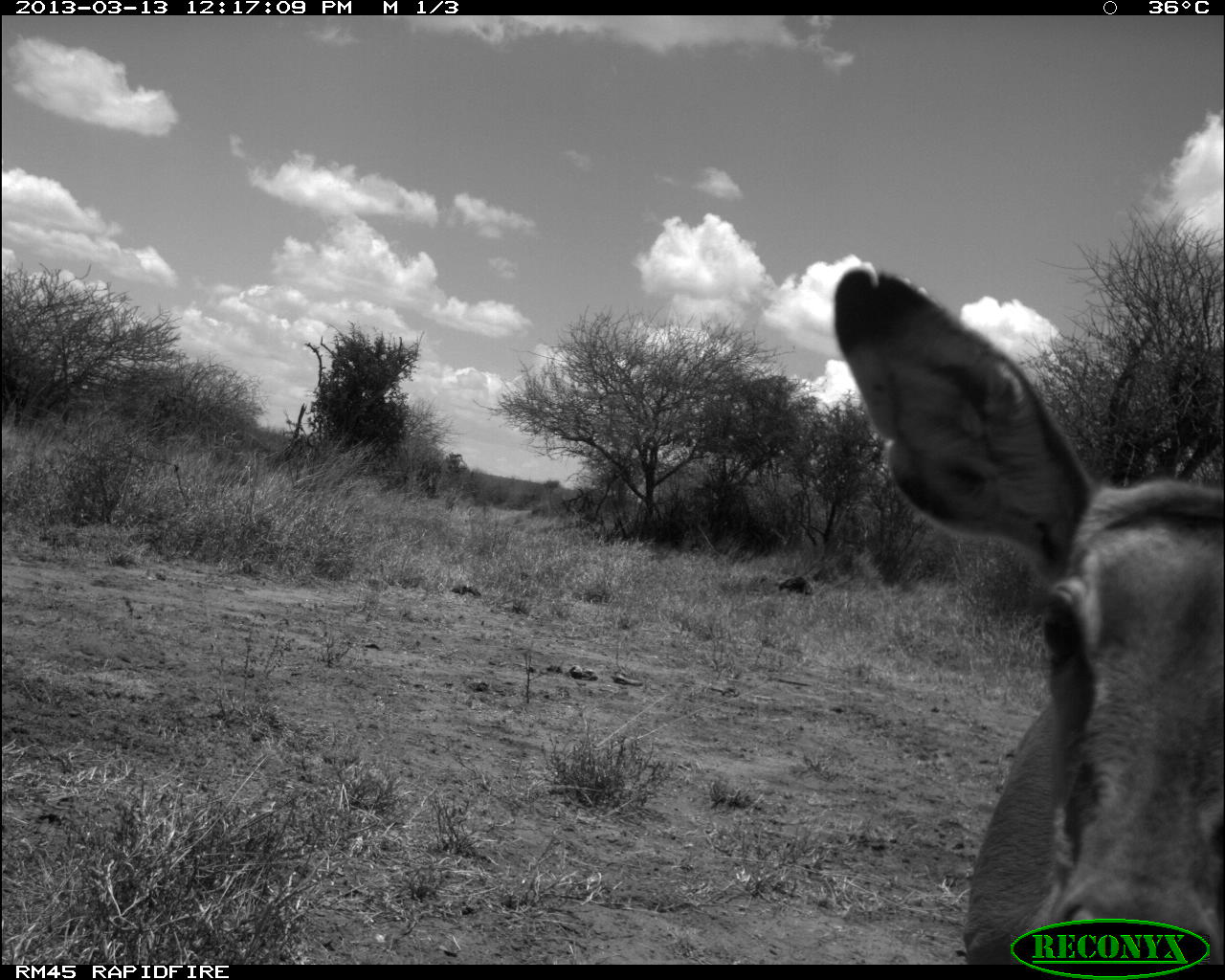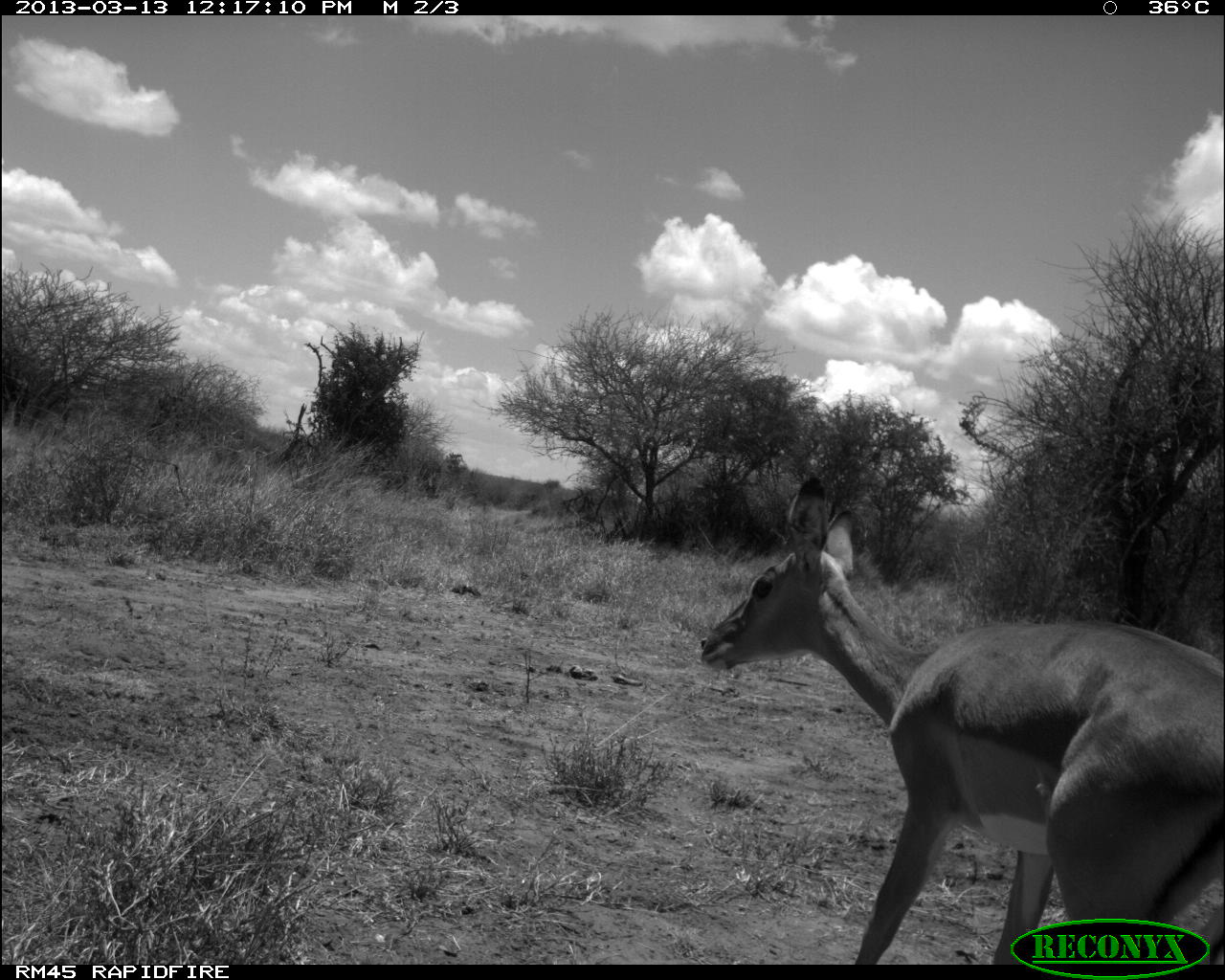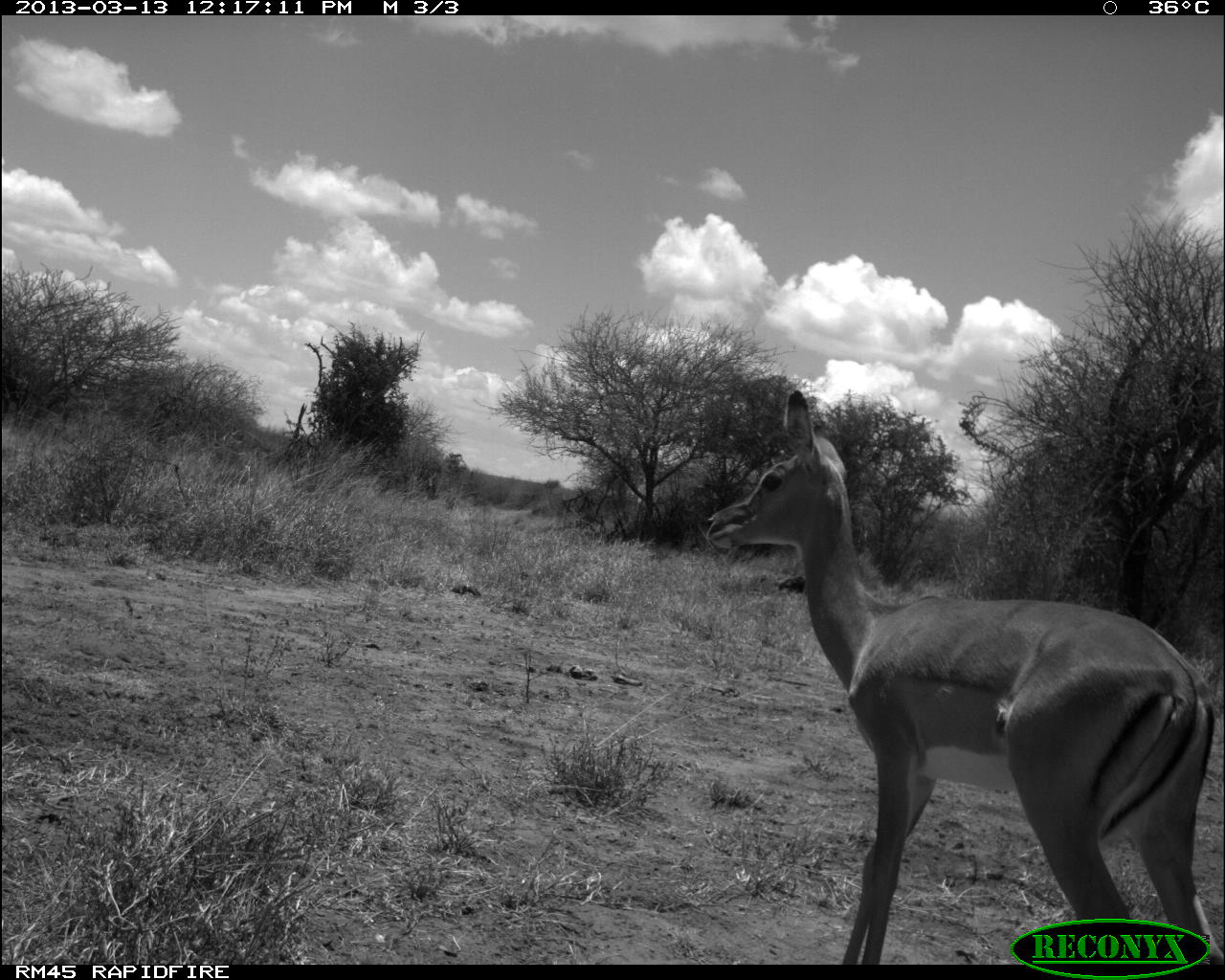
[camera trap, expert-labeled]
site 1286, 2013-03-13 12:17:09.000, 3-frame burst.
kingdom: Animalia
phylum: Chordata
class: Mammalia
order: Artiodactyla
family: Bovidae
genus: Aepyceros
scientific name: Aepyceros melampus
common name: impala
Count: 1.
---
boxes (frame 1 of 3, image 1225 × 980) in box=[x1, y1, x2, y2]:
aepyceros melampus: box=[832, 262, 1225, 959]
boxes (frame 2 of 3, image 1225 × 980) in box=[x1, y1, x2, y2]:
aepyceros melampus: box=[697, 468, 1225, 964]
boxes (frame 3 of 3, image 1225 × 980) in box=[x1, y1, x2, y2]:
aepyceros melampus: box=[704, 389, 1225, 964]